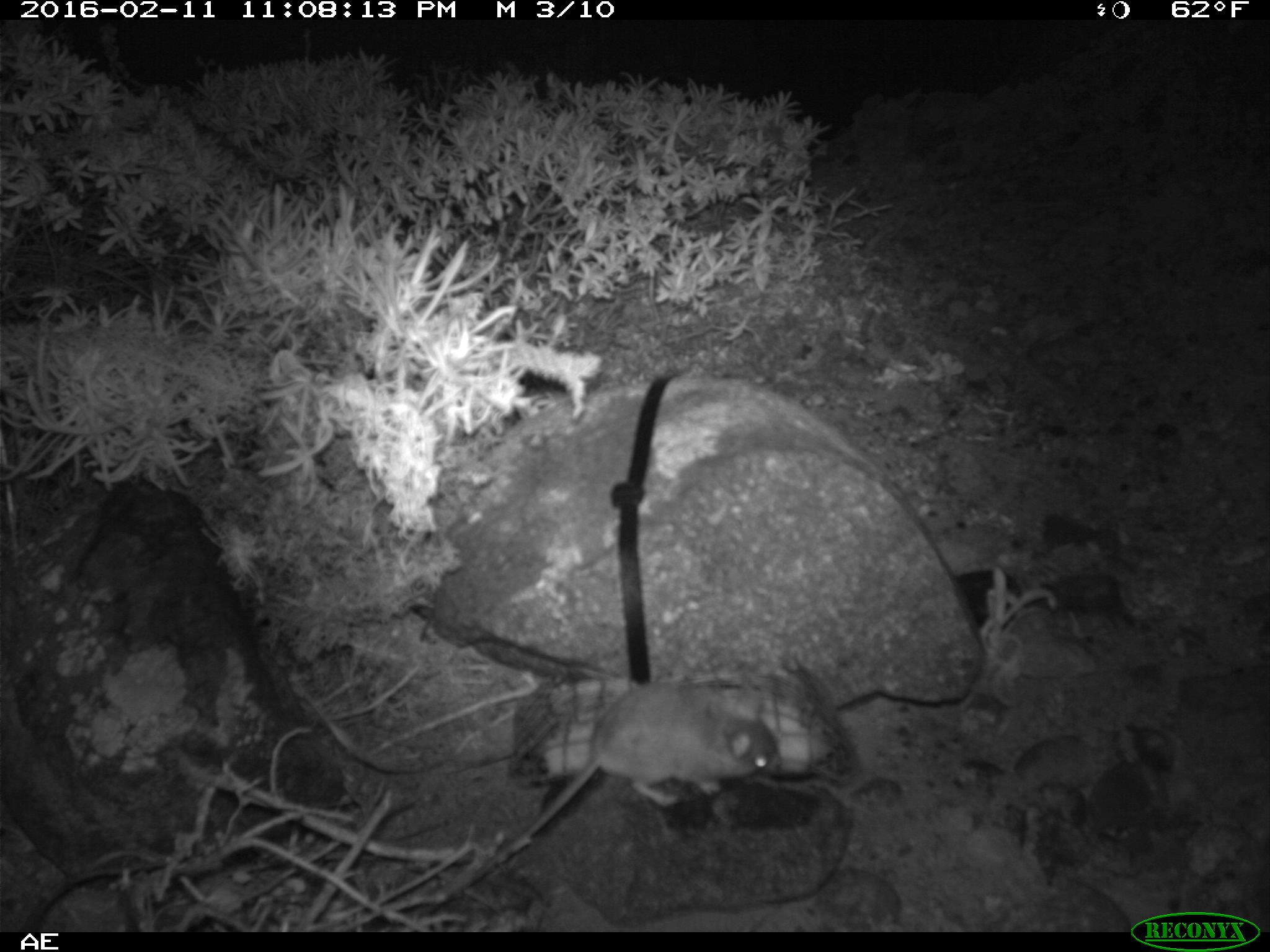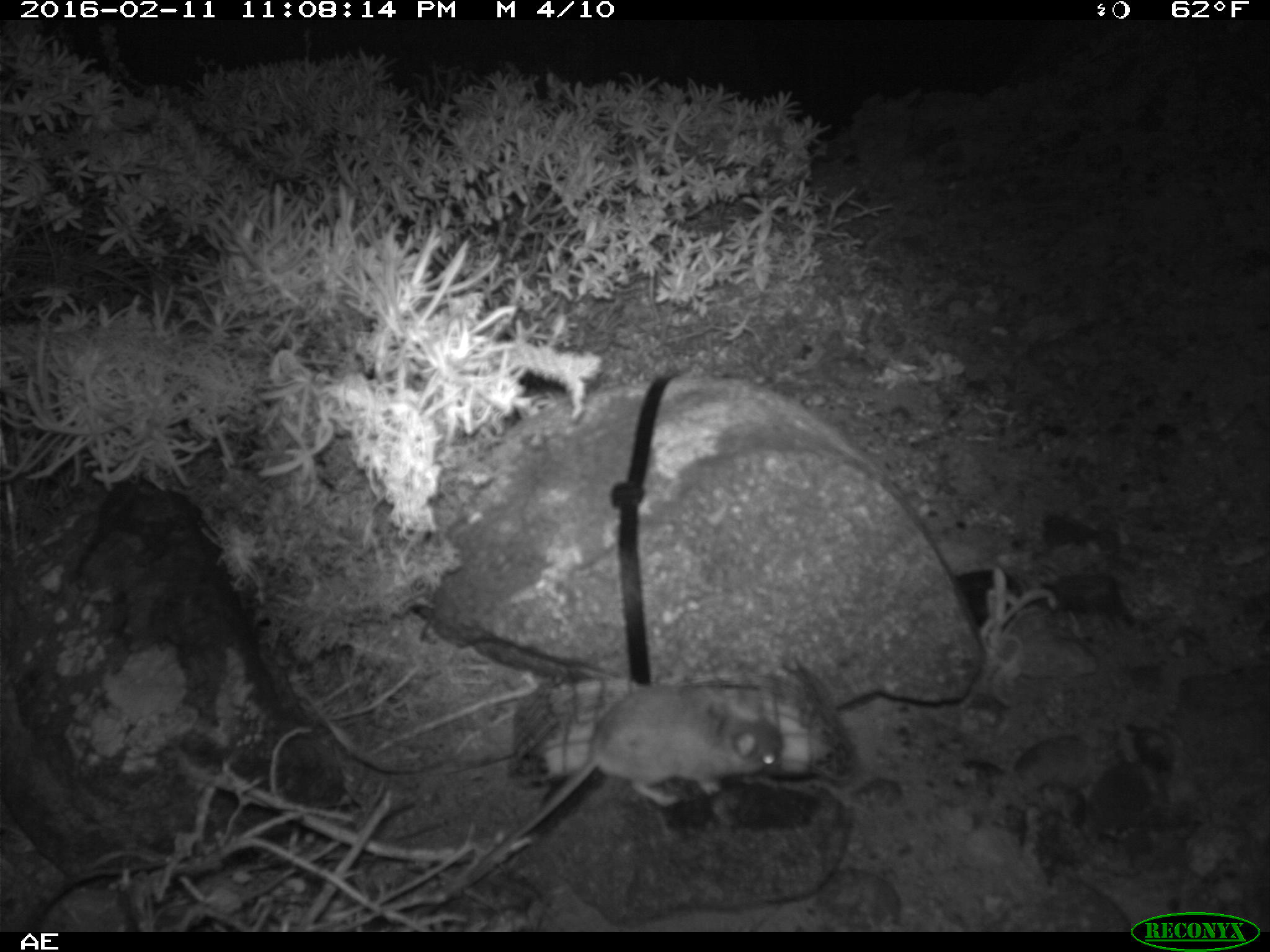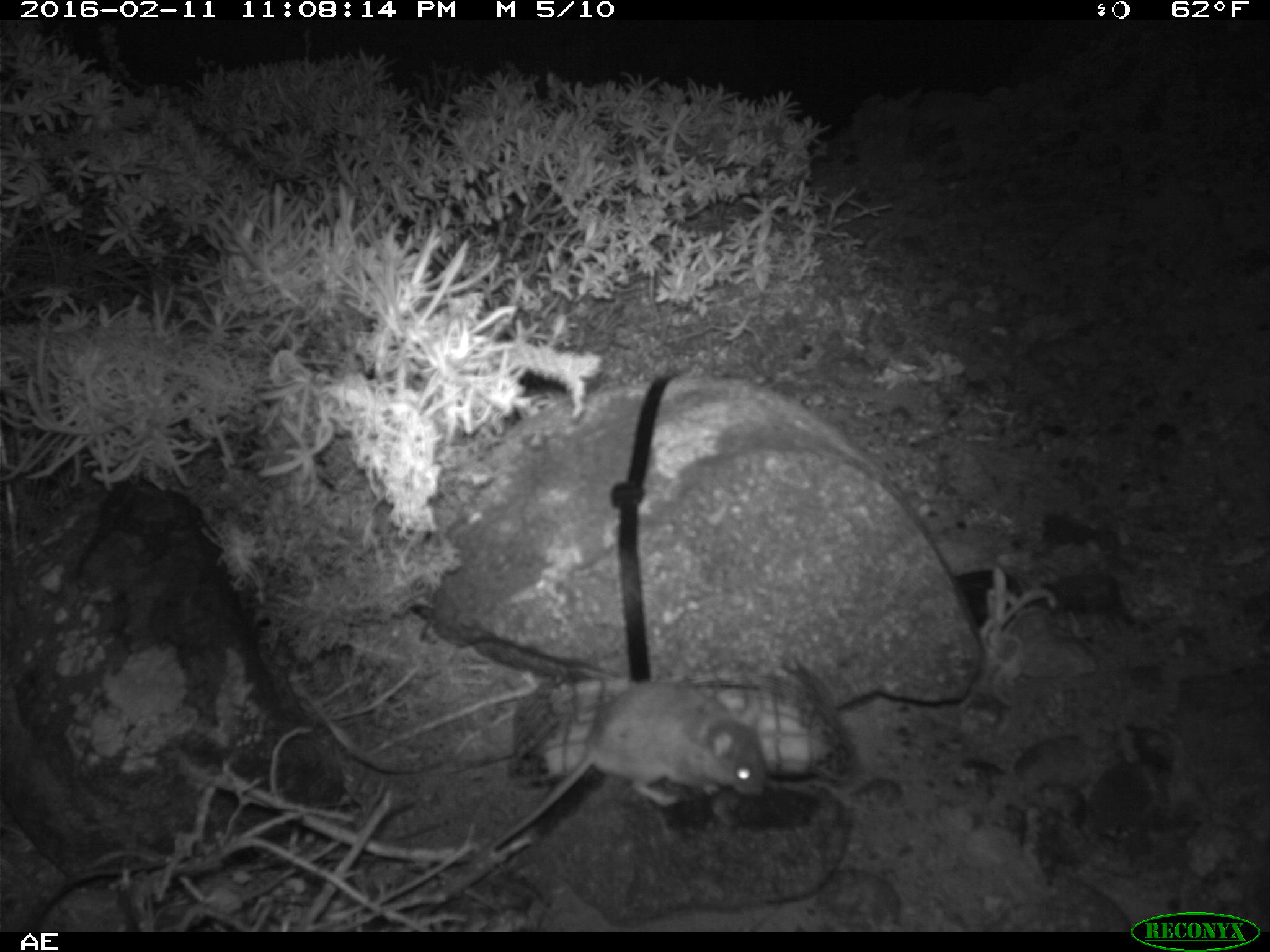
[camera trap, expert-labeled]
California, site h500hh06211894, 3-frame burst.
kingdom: Animalia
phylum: Chordata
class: Mammalia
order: Rodentia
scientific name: Rodentia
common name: rodent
Rodent (Rodentia).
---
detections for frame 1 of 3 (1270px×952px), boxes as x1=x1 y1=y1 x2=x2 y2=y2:
rodent: x1=505 y1=679 x2=781 y2=850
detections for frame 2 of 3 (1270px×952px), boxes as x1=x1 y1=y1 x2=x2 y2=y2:
rodent: x1=465 y1=684 x2=781 y2=880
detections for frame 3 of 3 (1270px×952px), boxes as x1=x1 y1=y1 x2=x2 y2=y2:
rodent: x1=490 y1=682 x2=767 y2=849